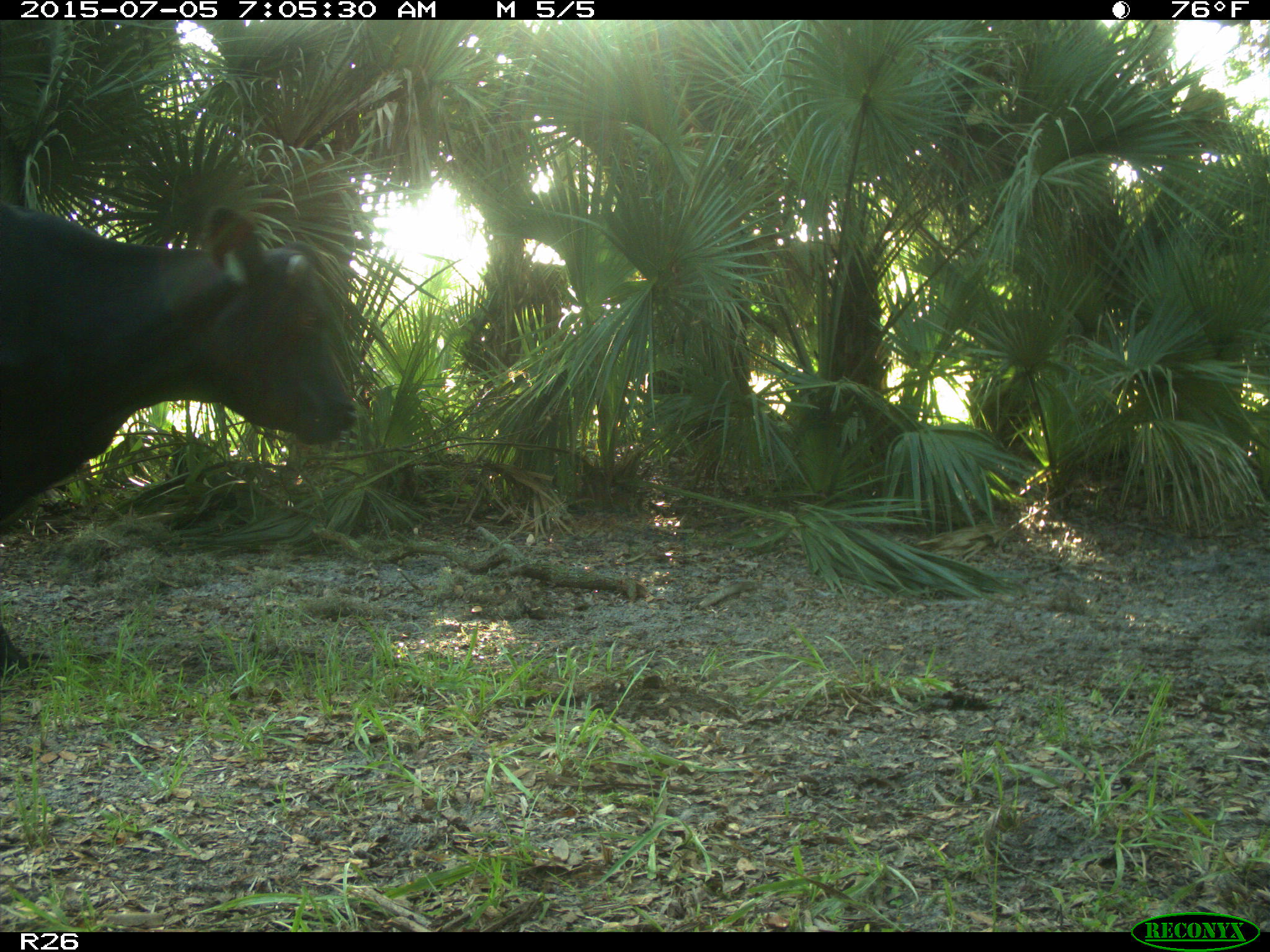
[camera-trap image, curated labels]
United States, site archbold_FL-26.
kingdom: Animalia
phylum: Chordata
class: Mammalia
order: Artiodactyla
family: Bovidae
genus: Bos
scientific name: Bos taurus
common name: domestic cow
Bos taurus (domestic cow).